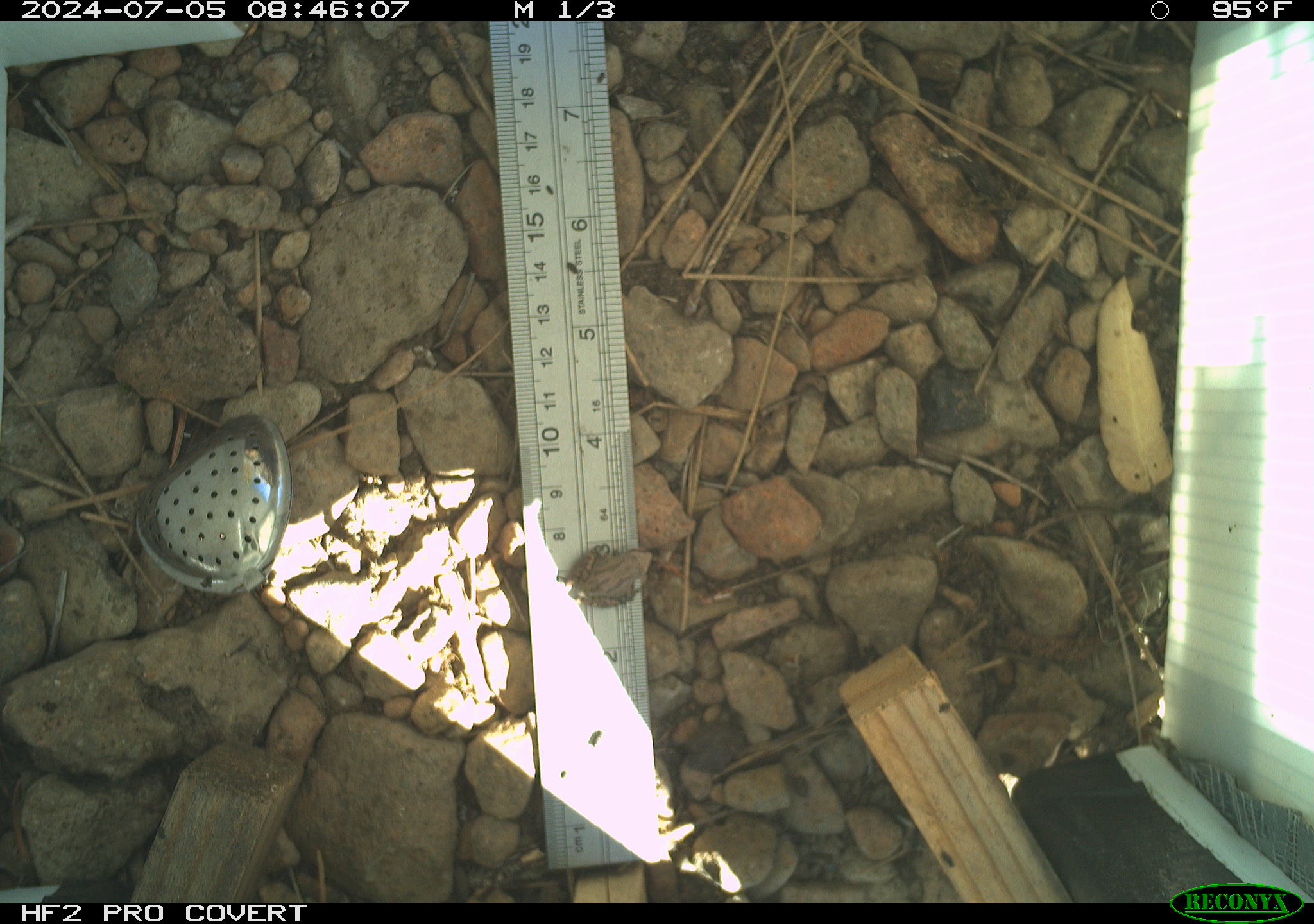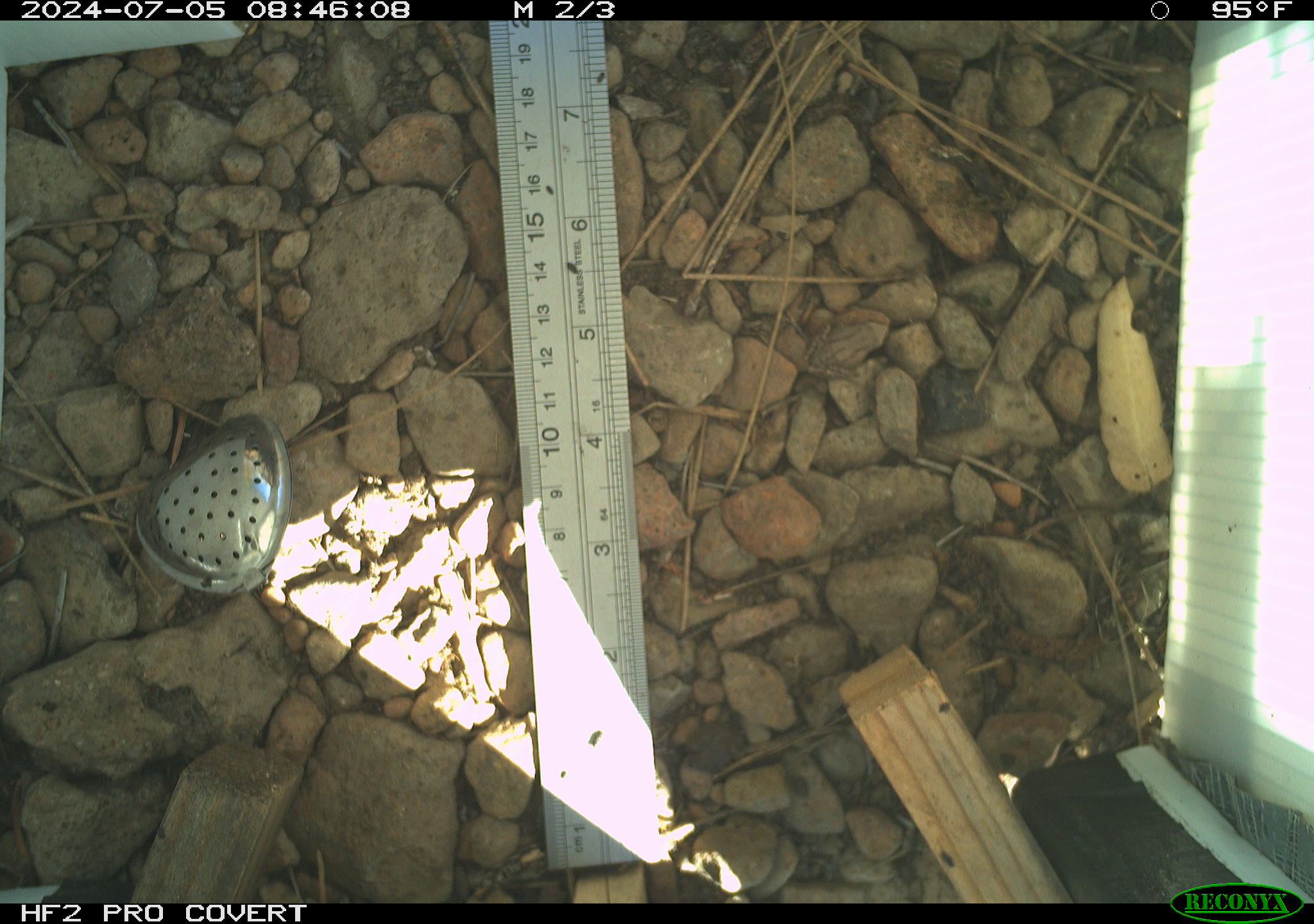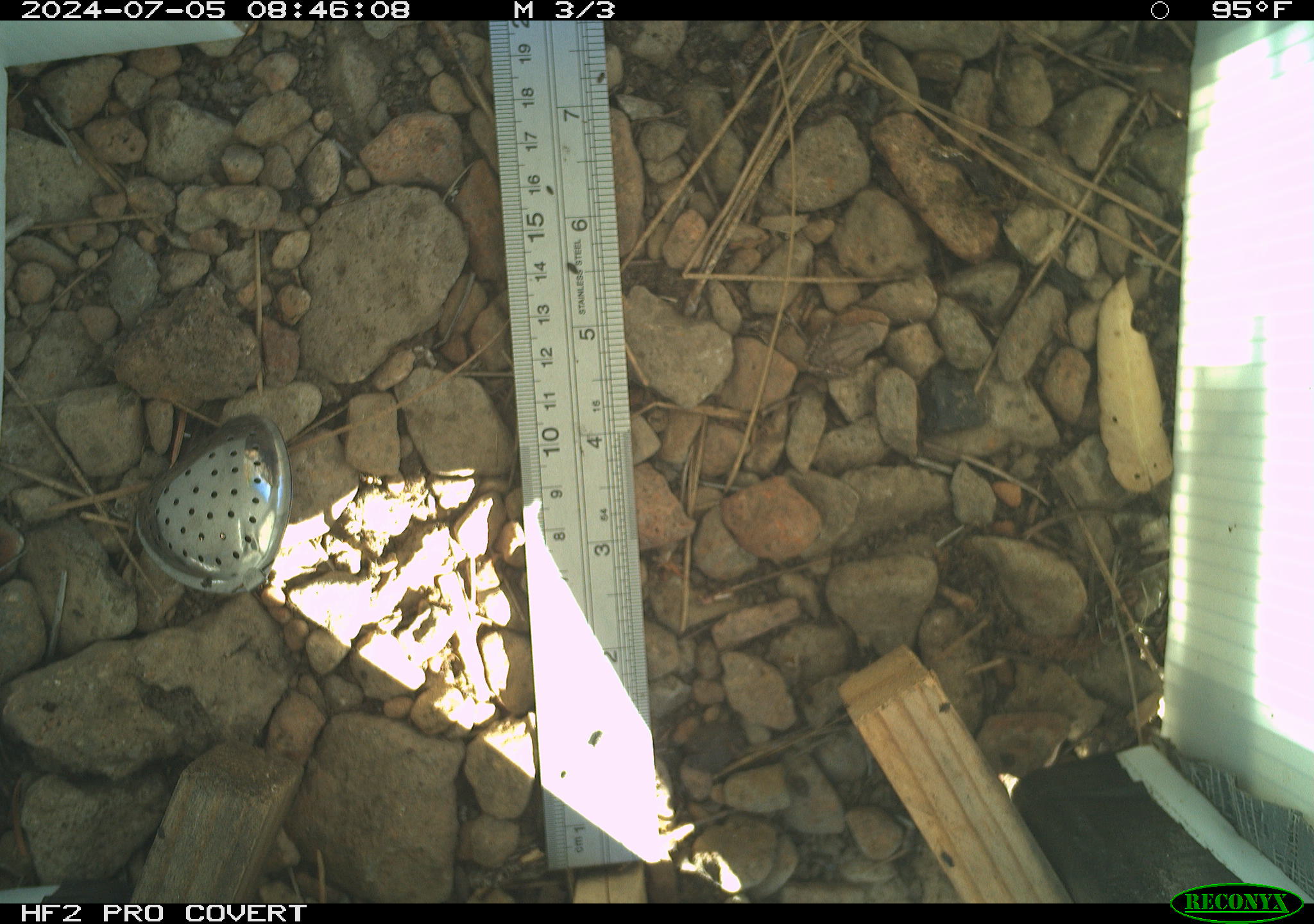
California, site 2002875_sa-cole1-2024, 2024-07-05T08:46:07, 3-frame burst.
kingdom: Animalia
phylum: Chordata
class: Amphibia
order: Anura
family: Hylidae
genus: Pseudacris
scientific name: Pseudacris regilla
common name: sierran treefrog